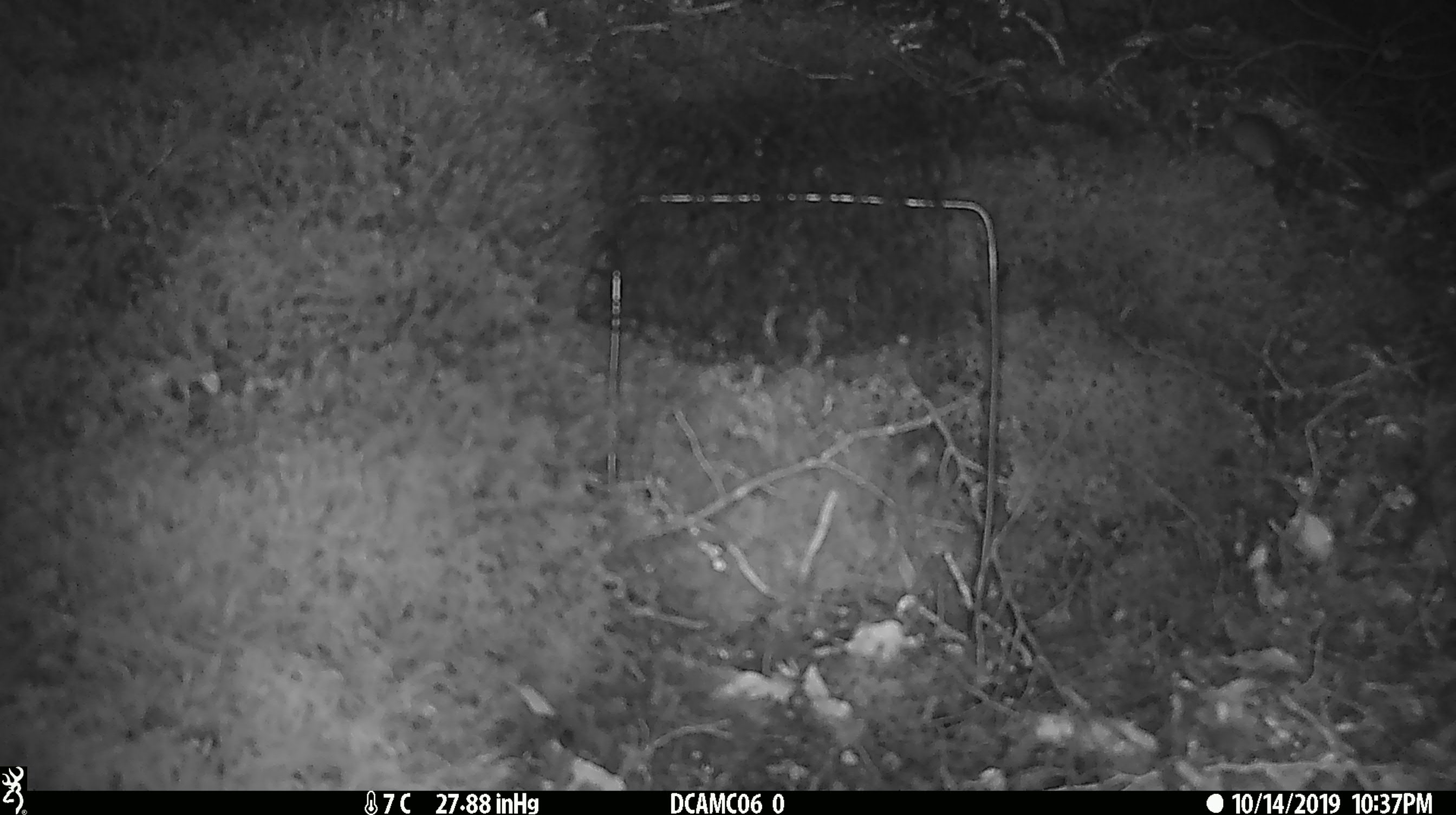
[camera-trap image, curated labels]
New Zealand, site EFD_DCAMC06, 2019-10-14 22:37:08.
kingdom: Animalia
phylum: Chordata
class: Mammalia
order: Rodentia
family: Muridae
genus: Mus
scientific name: Mus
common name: mouse